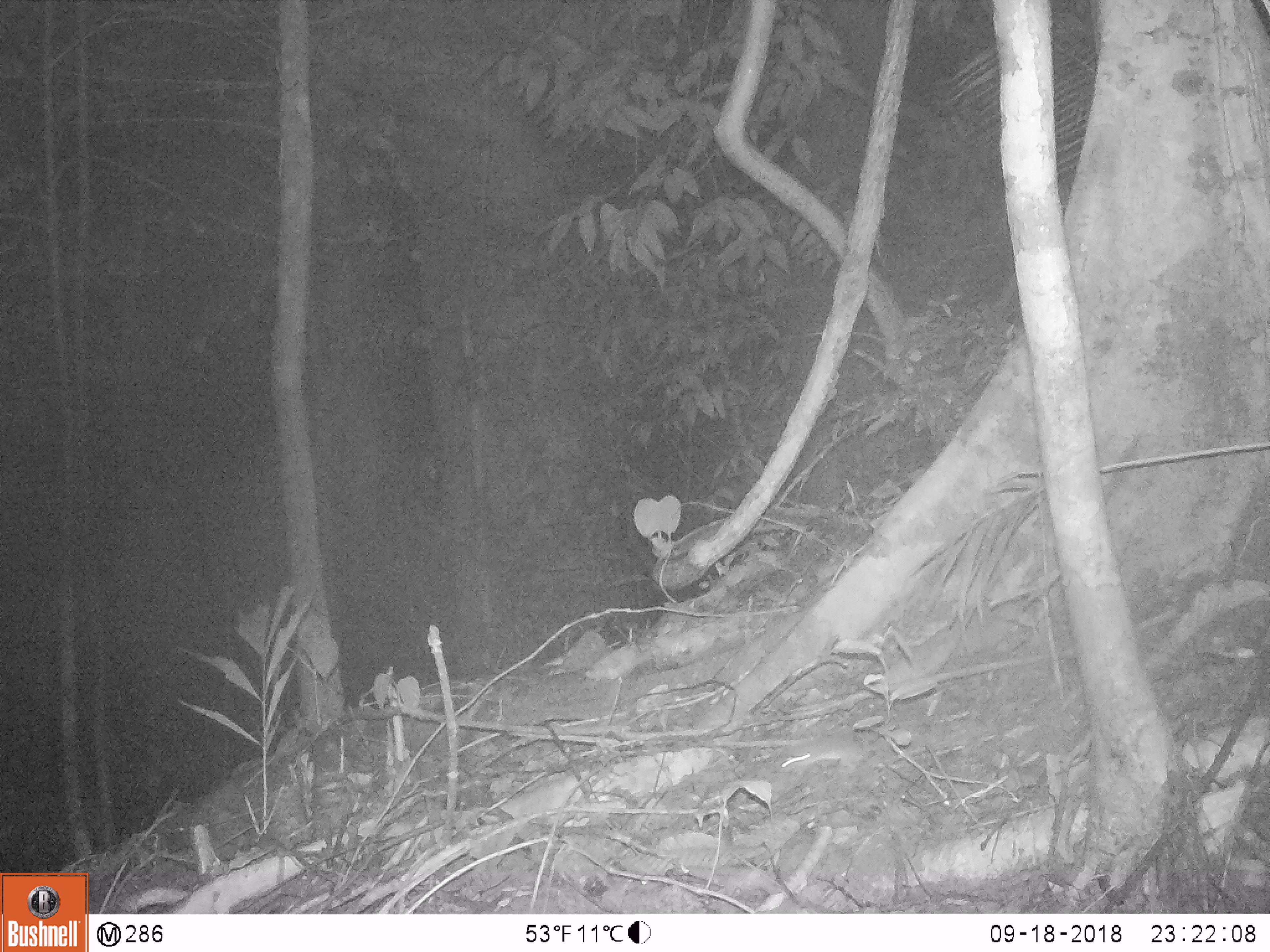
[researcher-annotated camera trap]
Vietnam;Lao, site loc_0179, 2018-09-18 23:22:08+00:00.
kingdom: Animalia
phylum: Chordata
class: Mammalia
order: Rodentia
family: Muridae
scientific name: Muridae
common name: old-world mice and rats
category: unidentified murid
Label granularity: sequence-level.